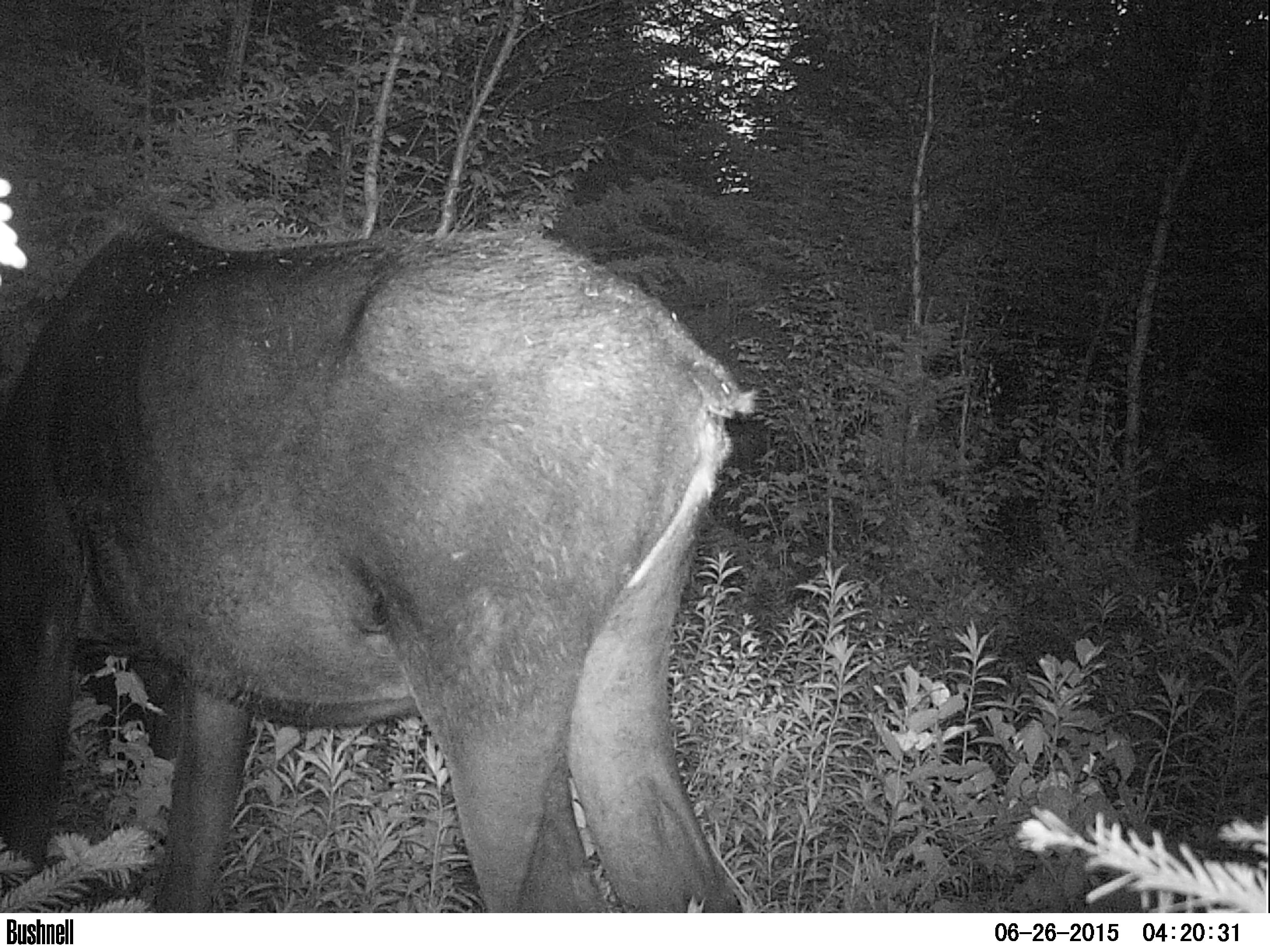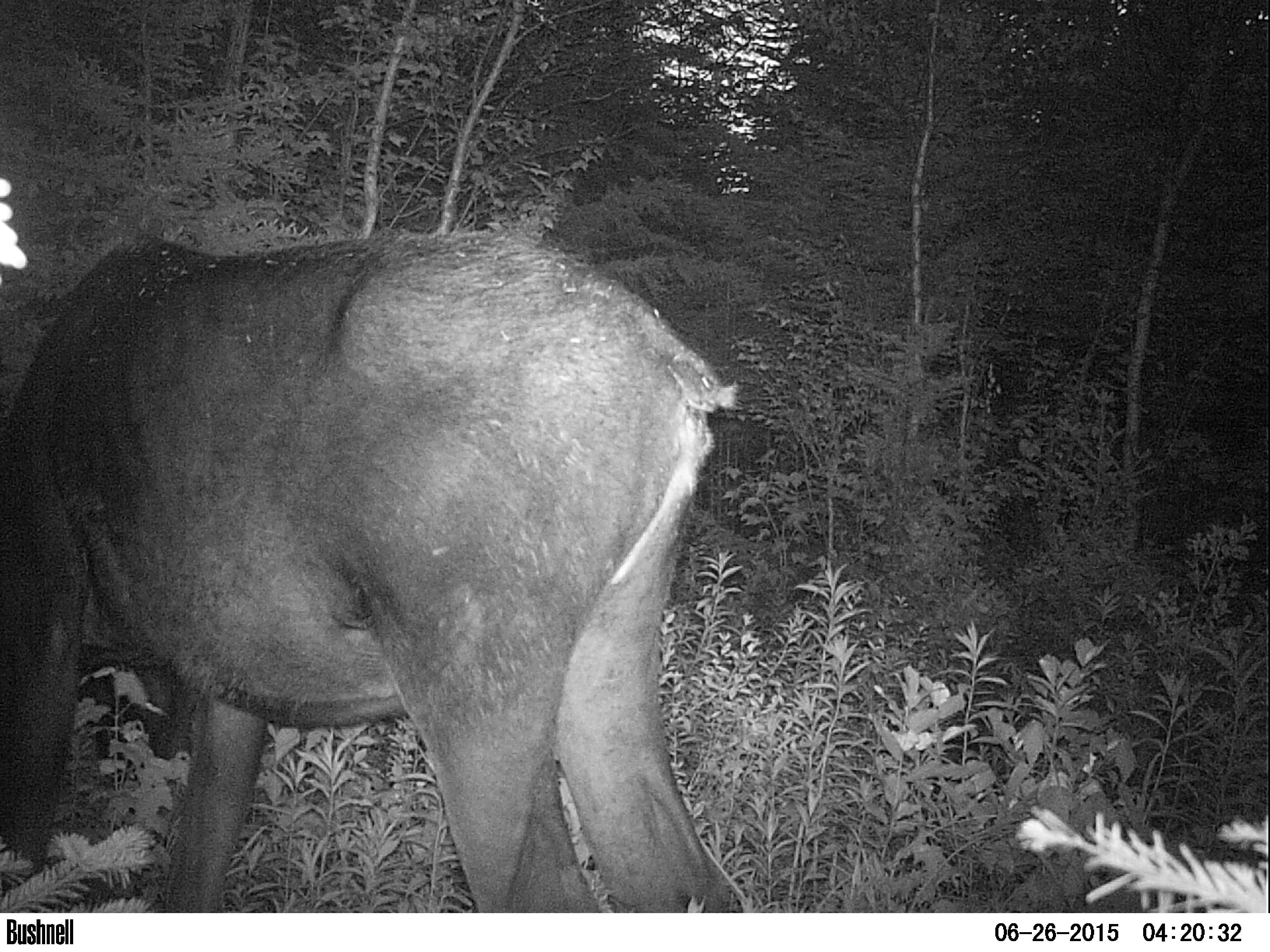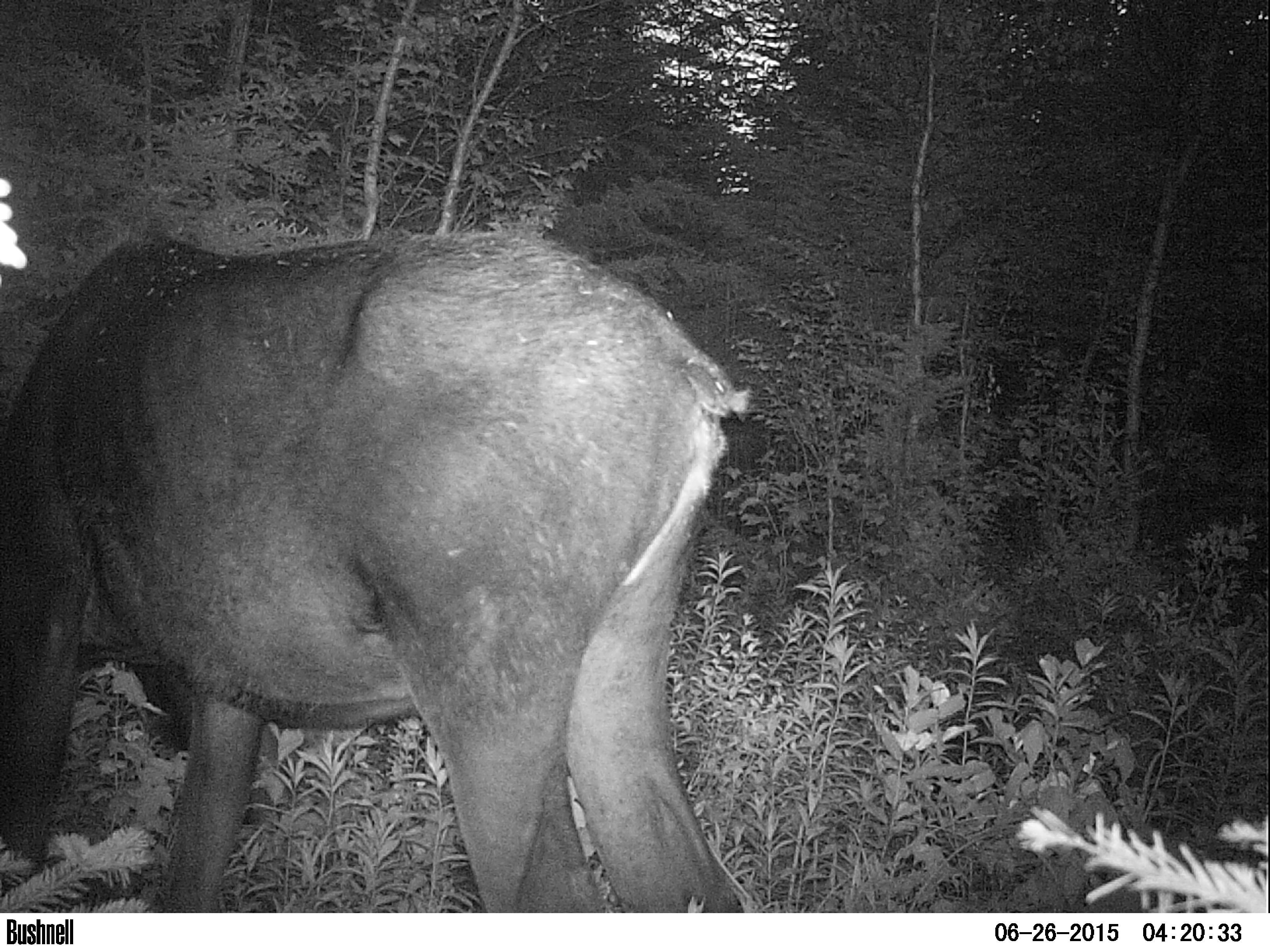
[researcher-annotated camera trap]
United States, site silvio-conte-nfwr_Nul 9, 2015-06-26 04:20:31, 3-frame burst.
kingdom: Animalia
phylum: Chordata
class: Mammalia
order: Artiodactyla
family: Cervidae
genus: Alces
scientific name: Alces alces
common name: moose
Moose (Alces alces).